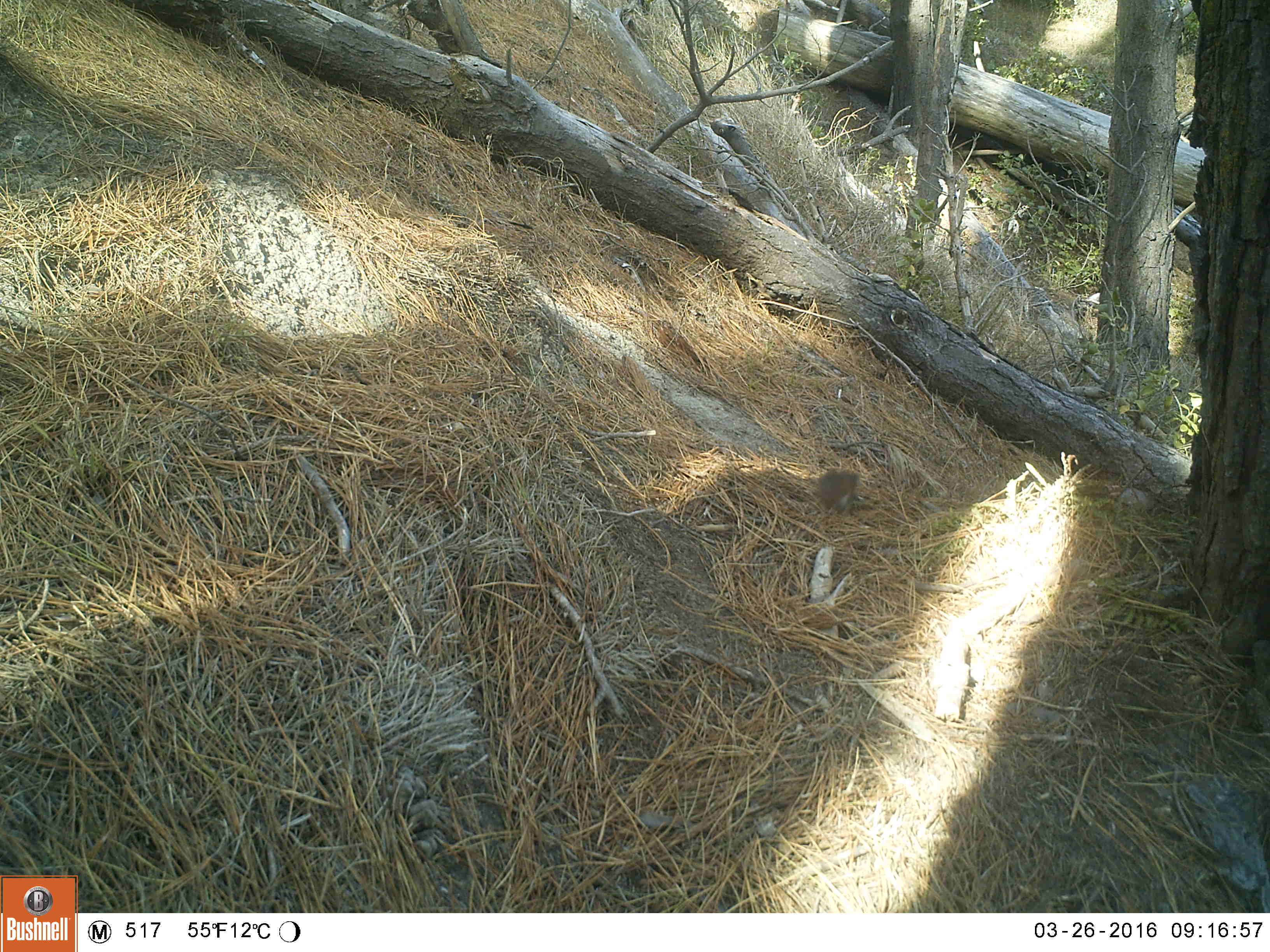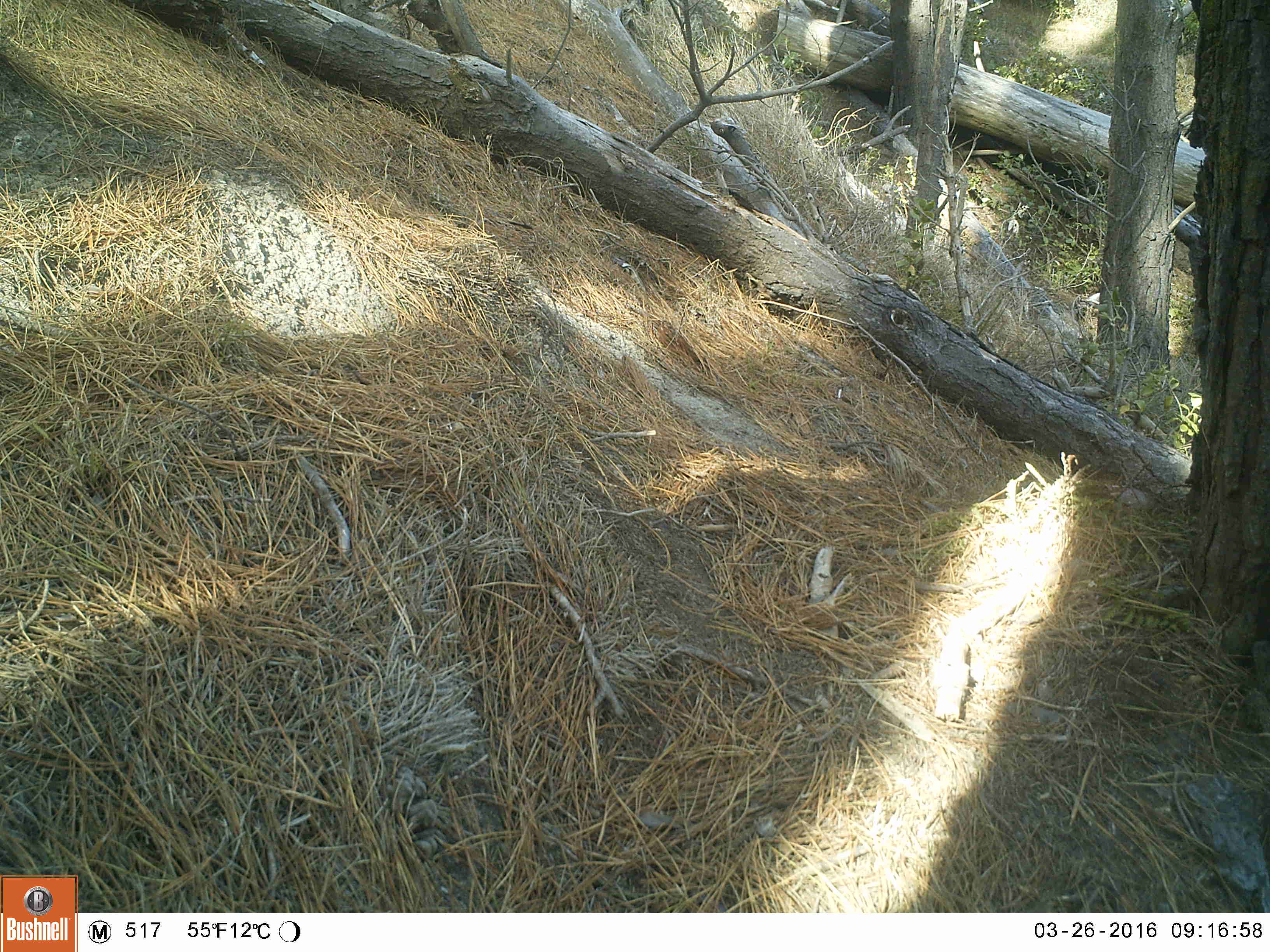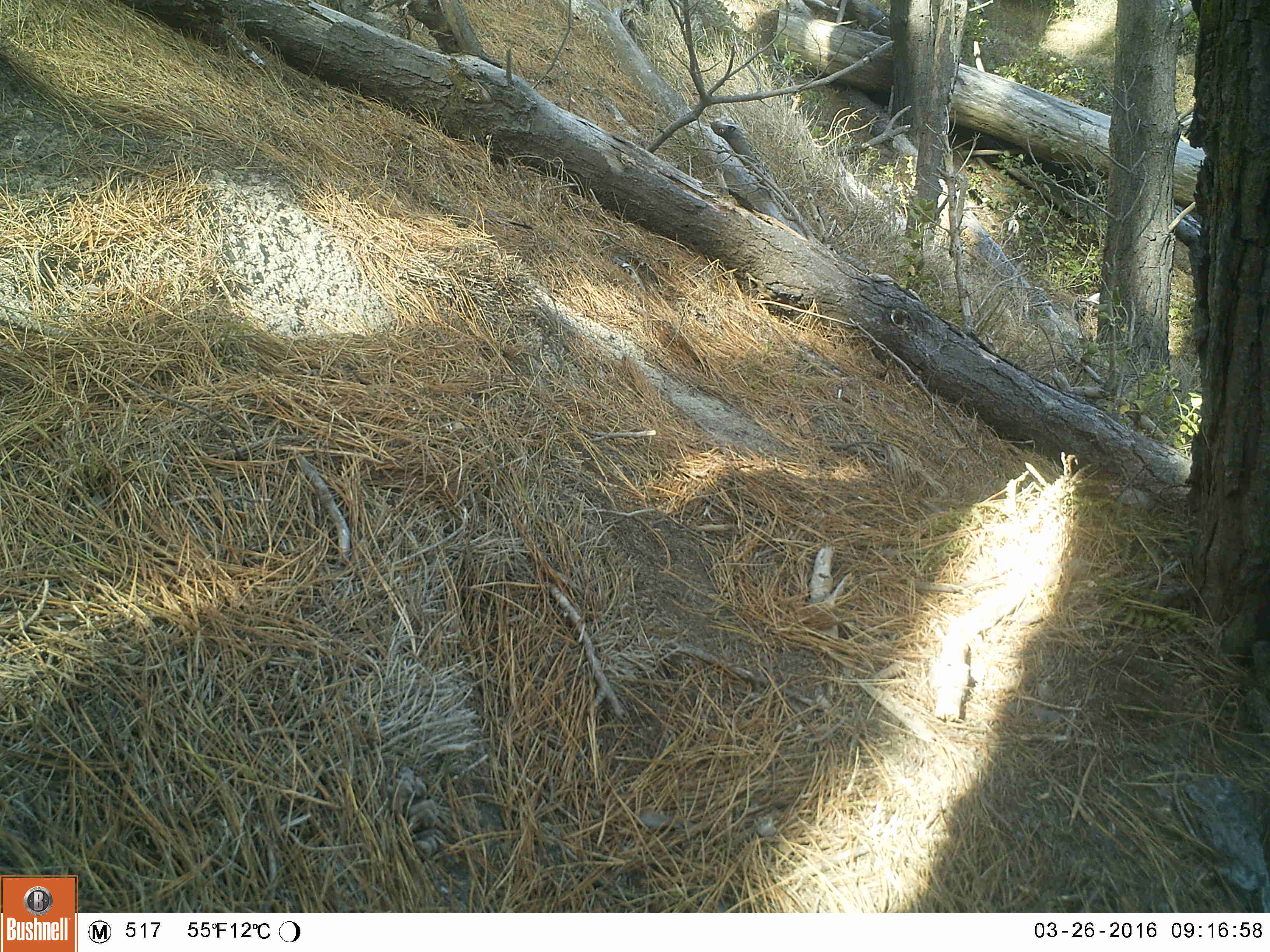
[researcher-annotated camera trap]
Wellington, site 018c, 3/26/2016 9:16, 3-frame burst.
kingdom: Animalia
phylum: Chordata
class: Aves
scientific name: Aves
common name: bird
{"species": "bird (Aves)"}